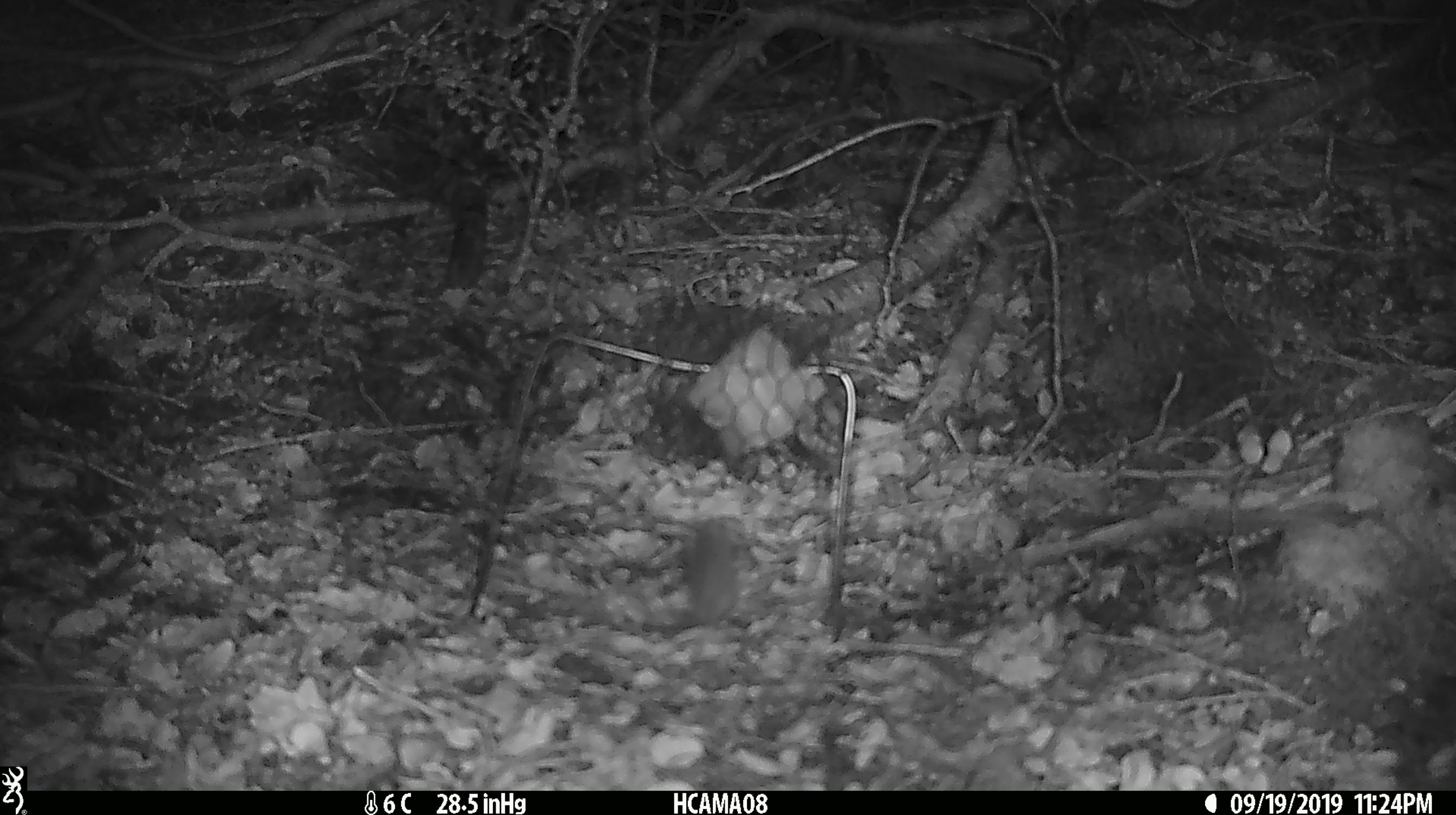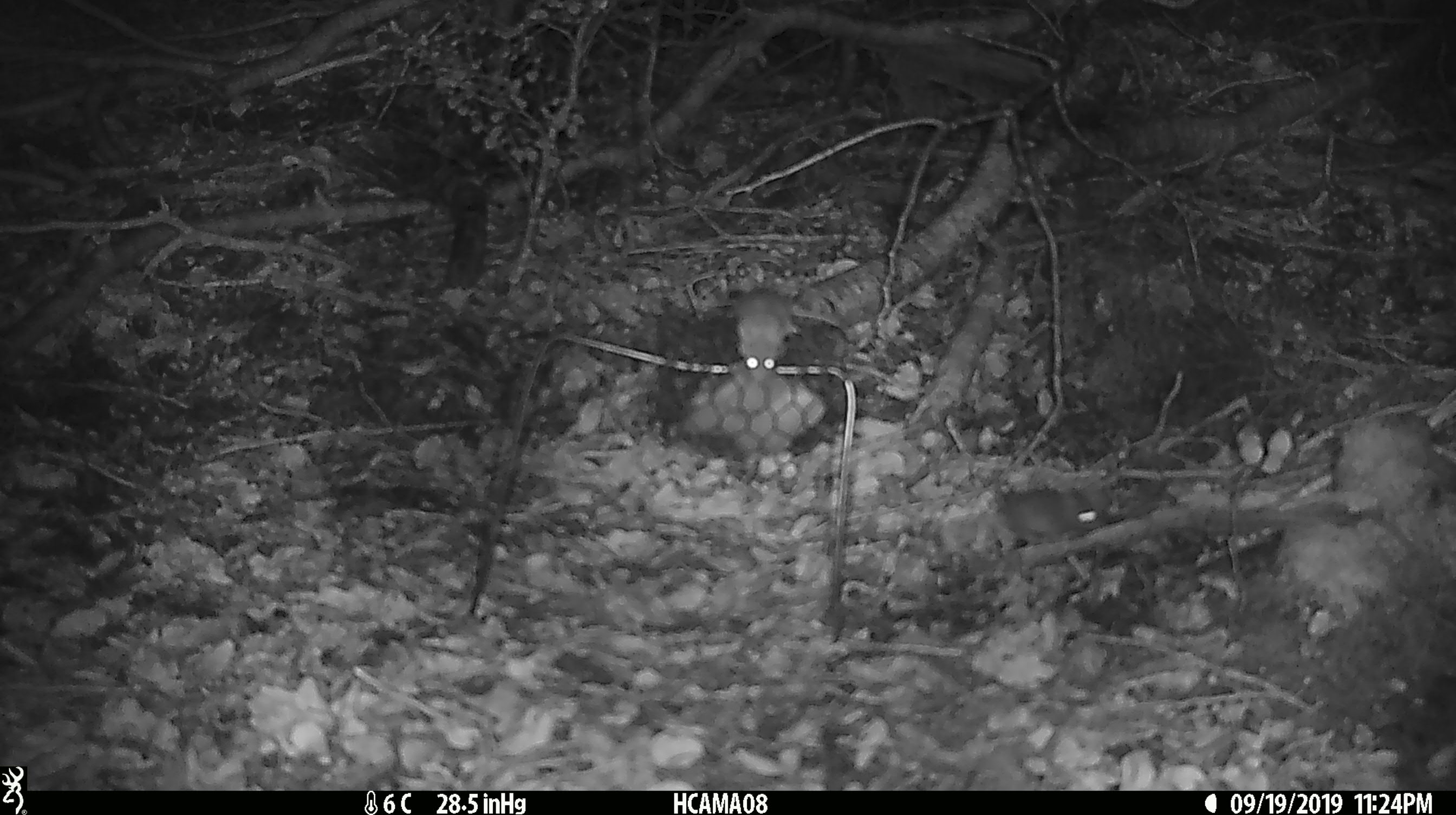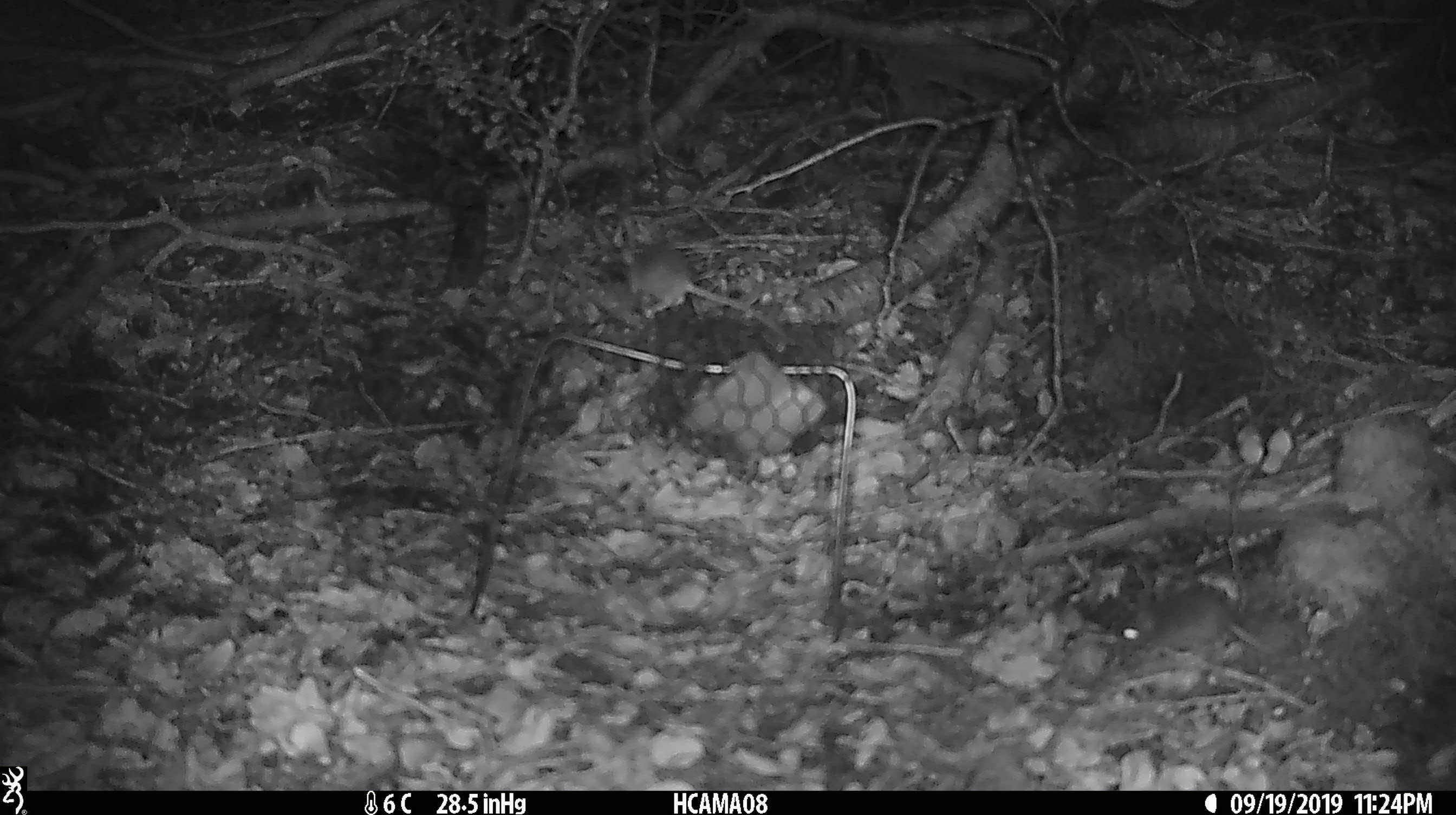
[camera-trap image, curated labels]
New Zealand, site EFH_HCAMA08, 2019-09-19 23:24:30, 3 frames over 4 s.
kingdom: Animalia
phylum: Chordata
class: Mammalia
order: Rodentia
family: Muridae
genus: Mus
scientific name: Mus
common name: mouse